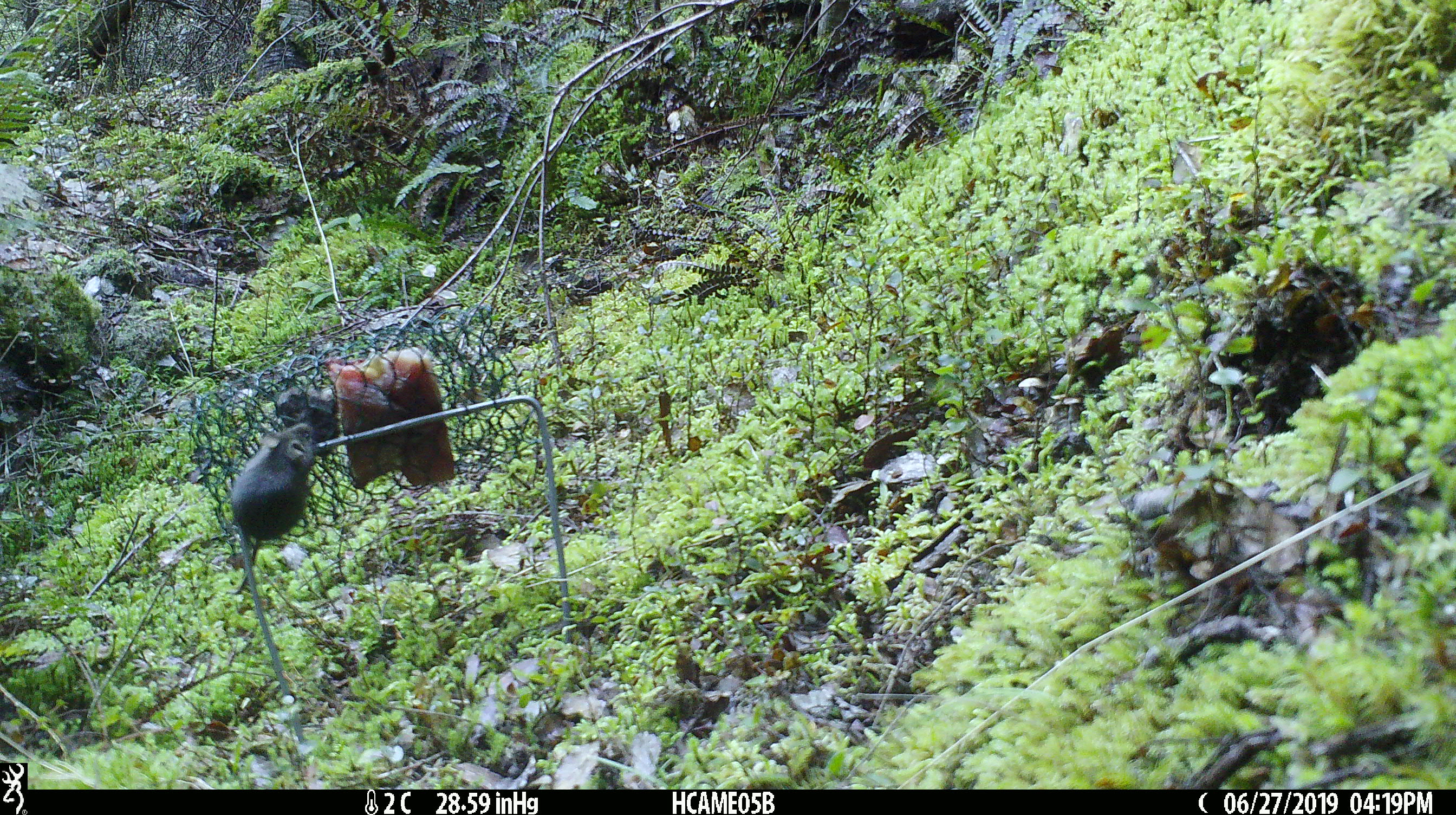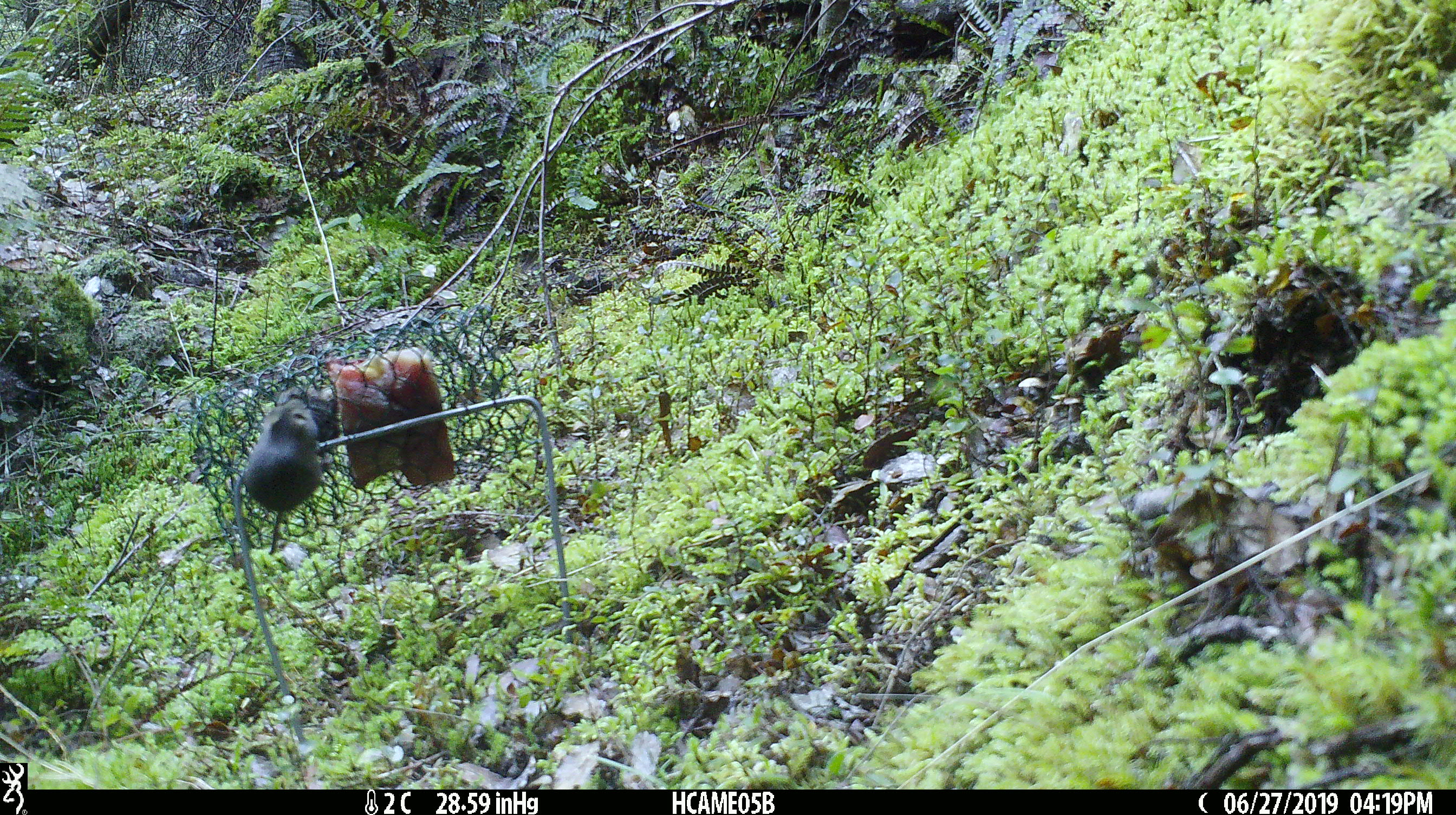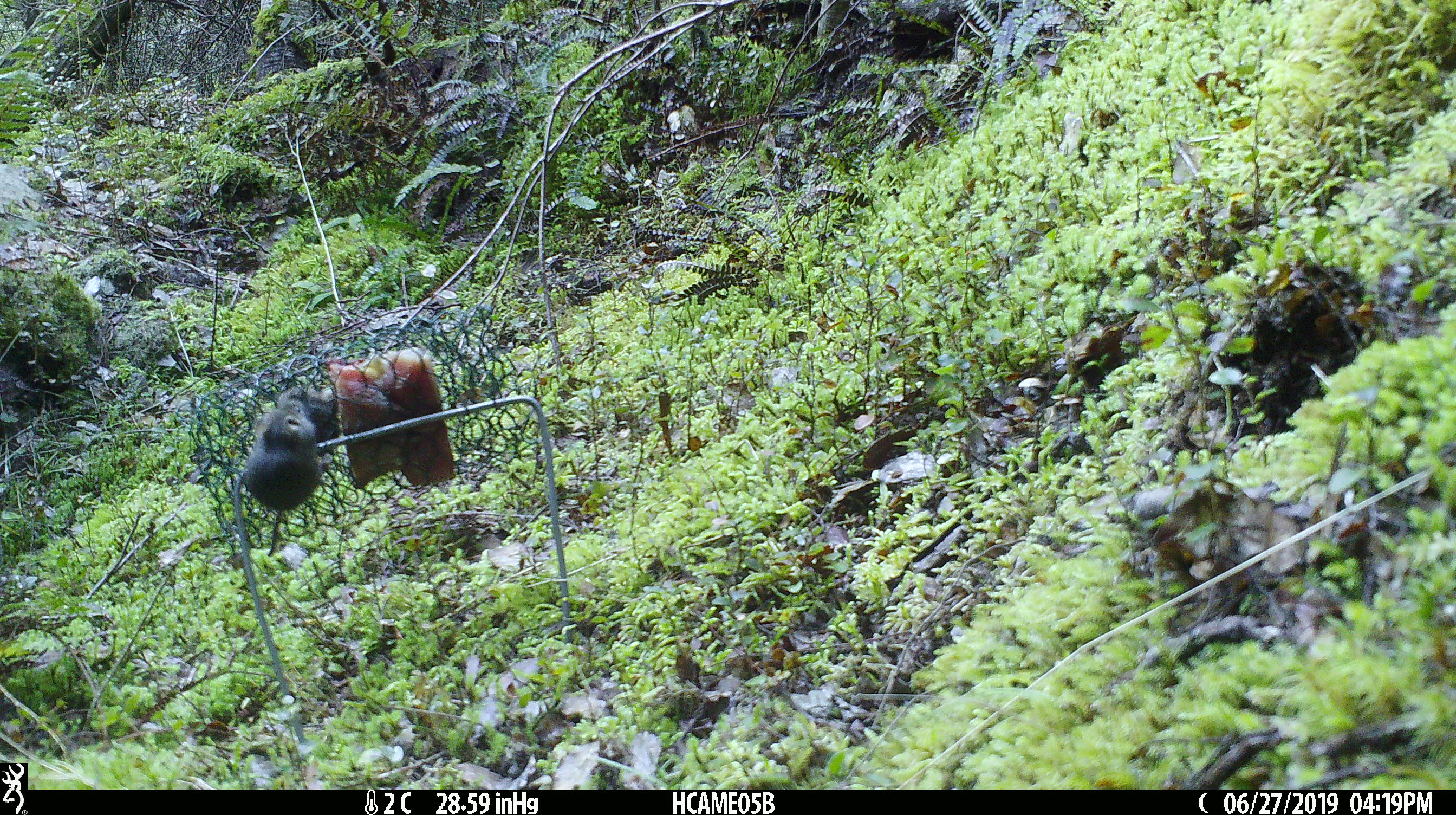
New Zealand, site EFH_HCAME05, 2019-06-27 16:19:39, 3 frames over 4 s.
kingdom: Animalia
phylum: Chordata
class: Mammalia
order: Rodentia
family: Muridae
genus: Mus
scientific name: Mus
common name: mouse